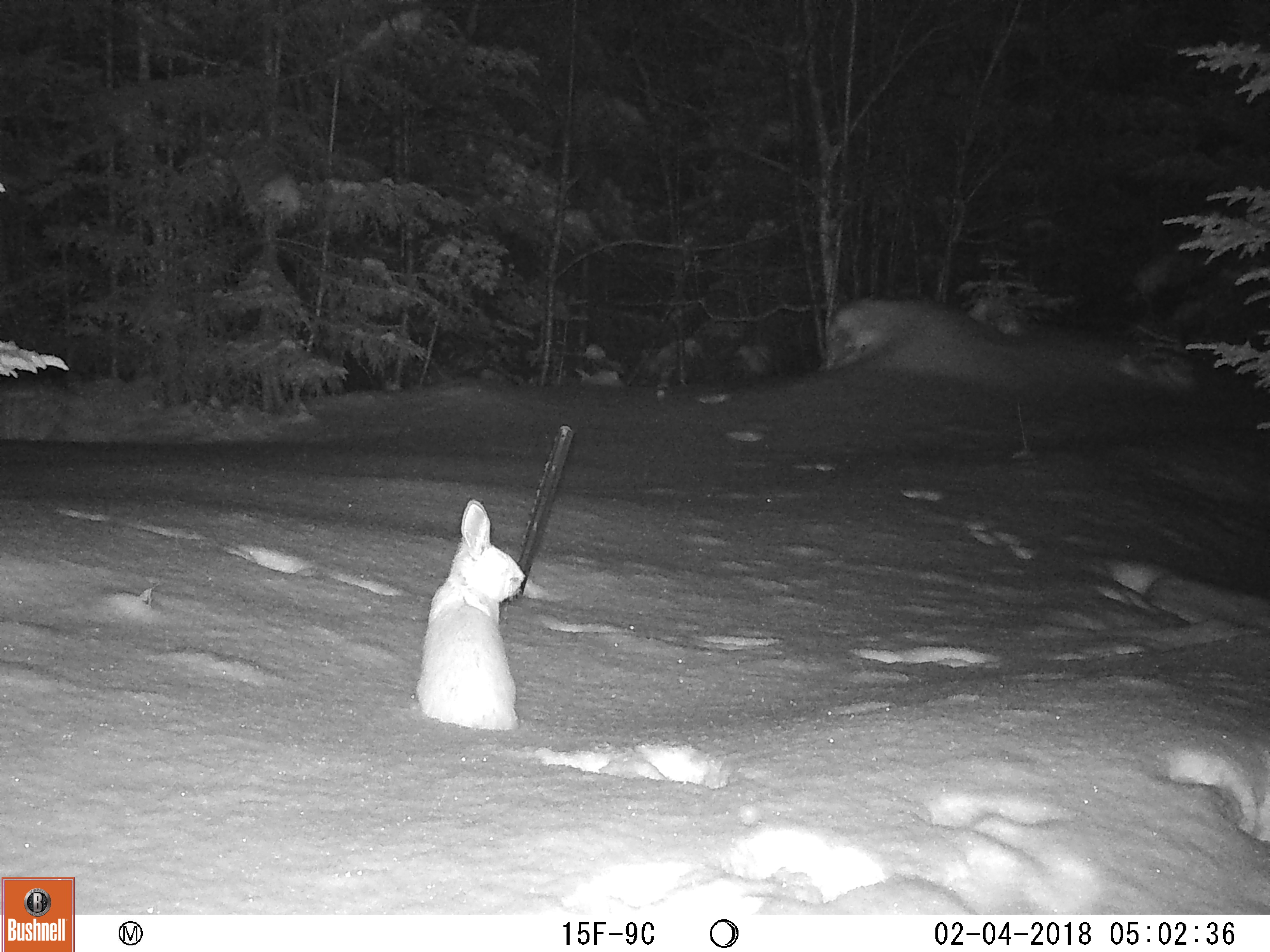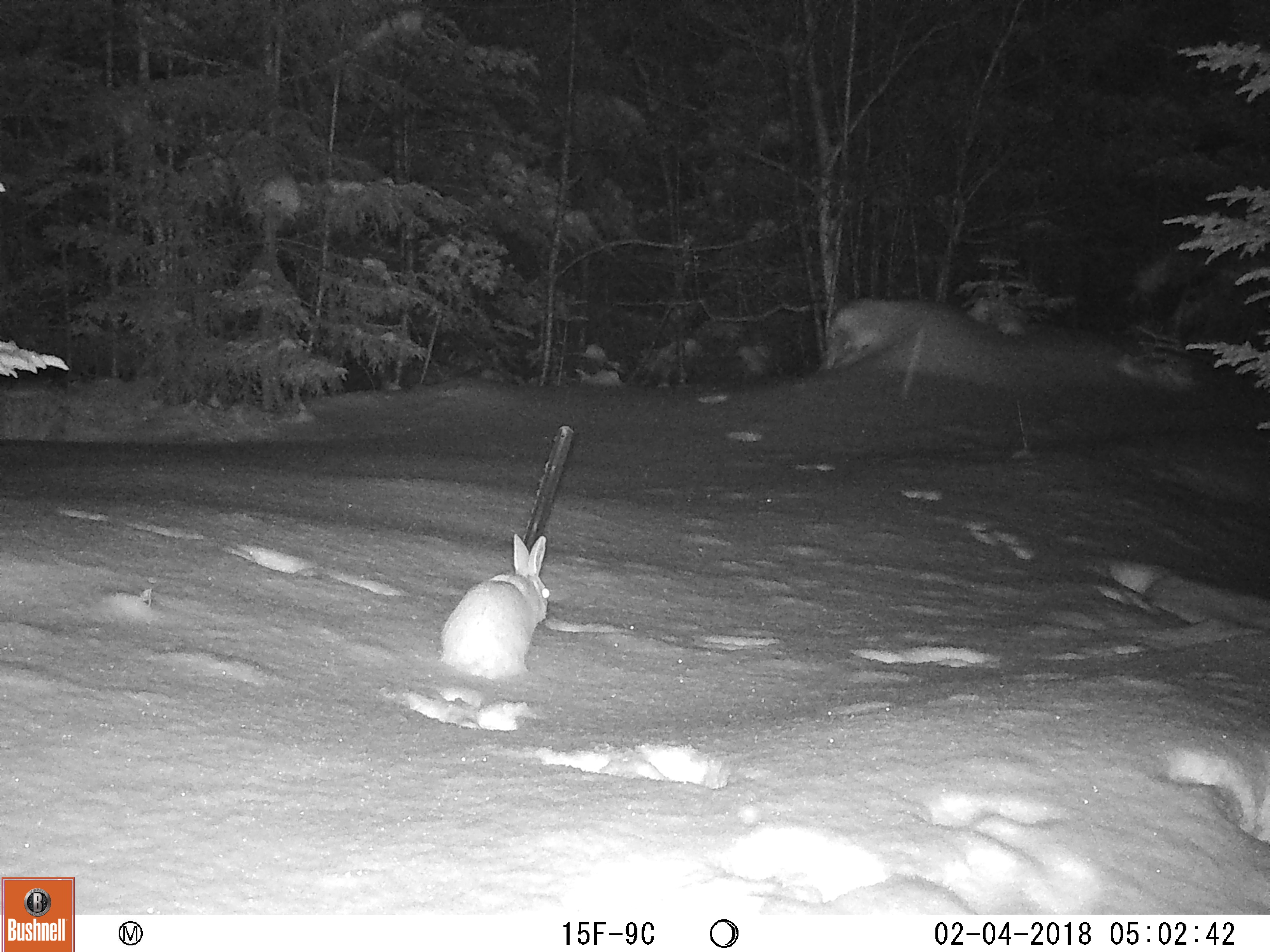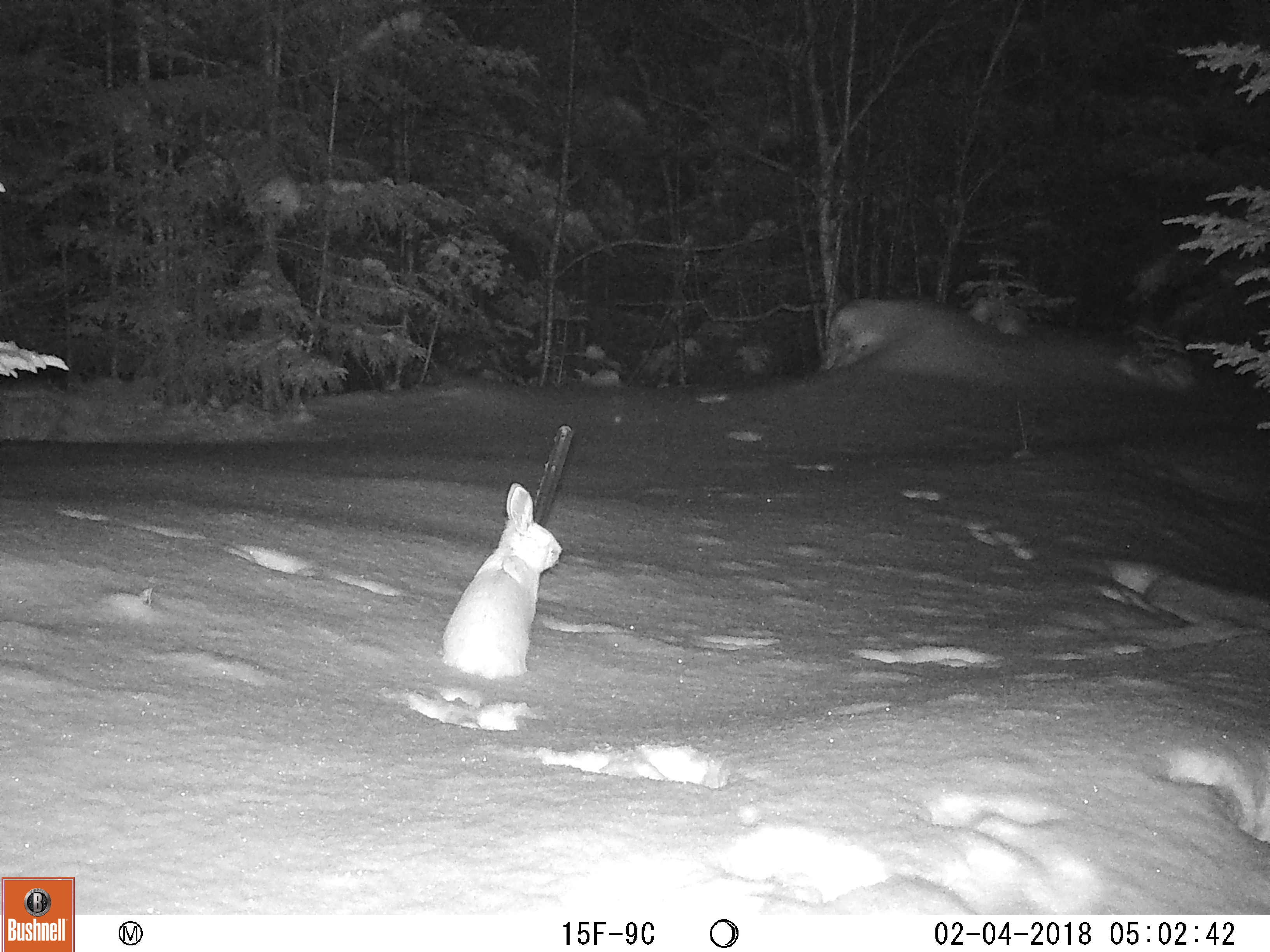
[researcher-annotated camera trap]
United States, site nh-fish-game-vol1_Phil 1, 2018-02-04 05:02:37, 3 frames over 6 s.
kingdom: Animalia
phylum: Chordata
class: Mammalia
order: Lagomorpha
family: Leporidae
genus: Lepus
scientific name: Lepus americanus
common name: snowshoe hare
Snowshoe hare (Lepus americanus).